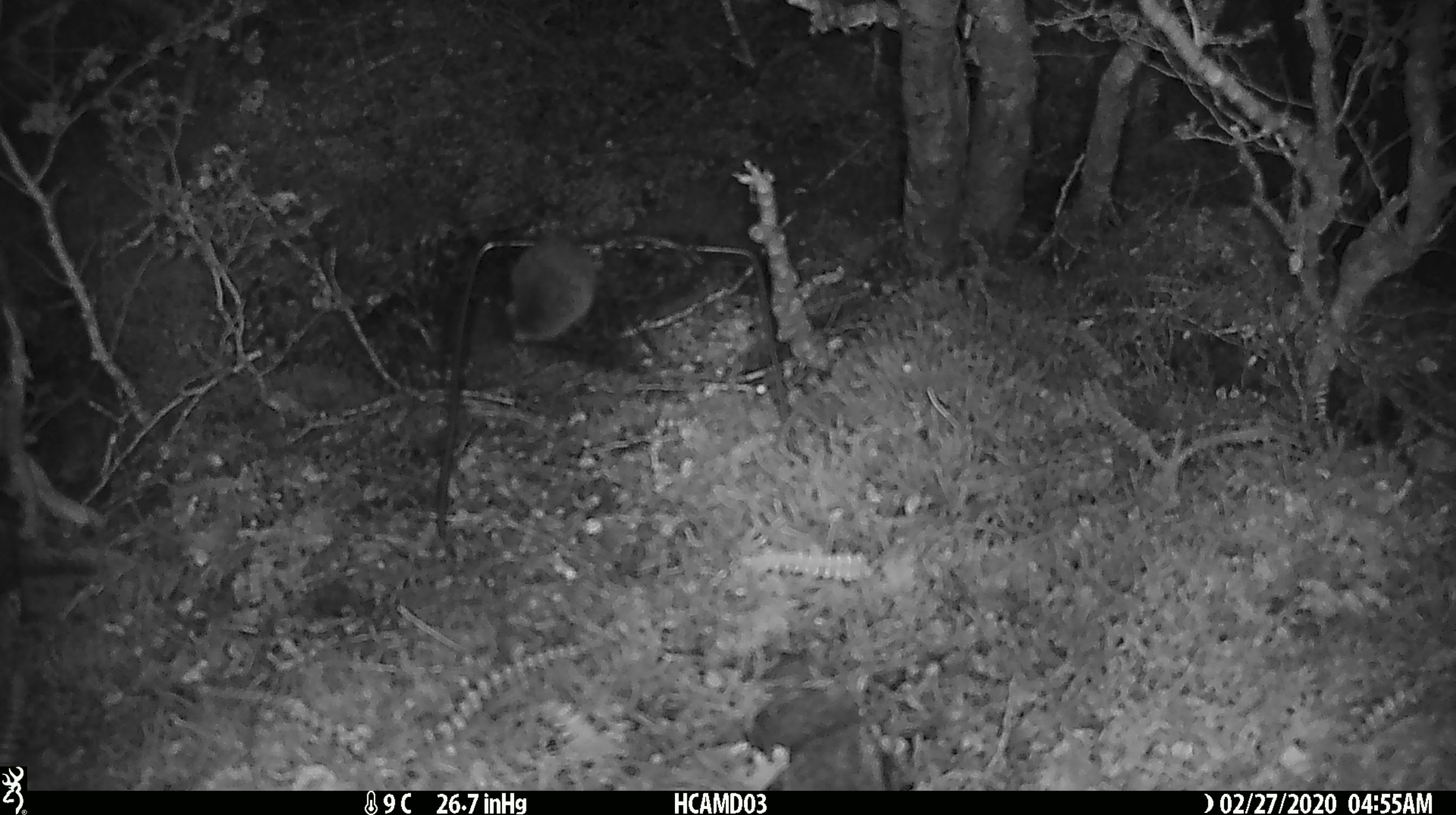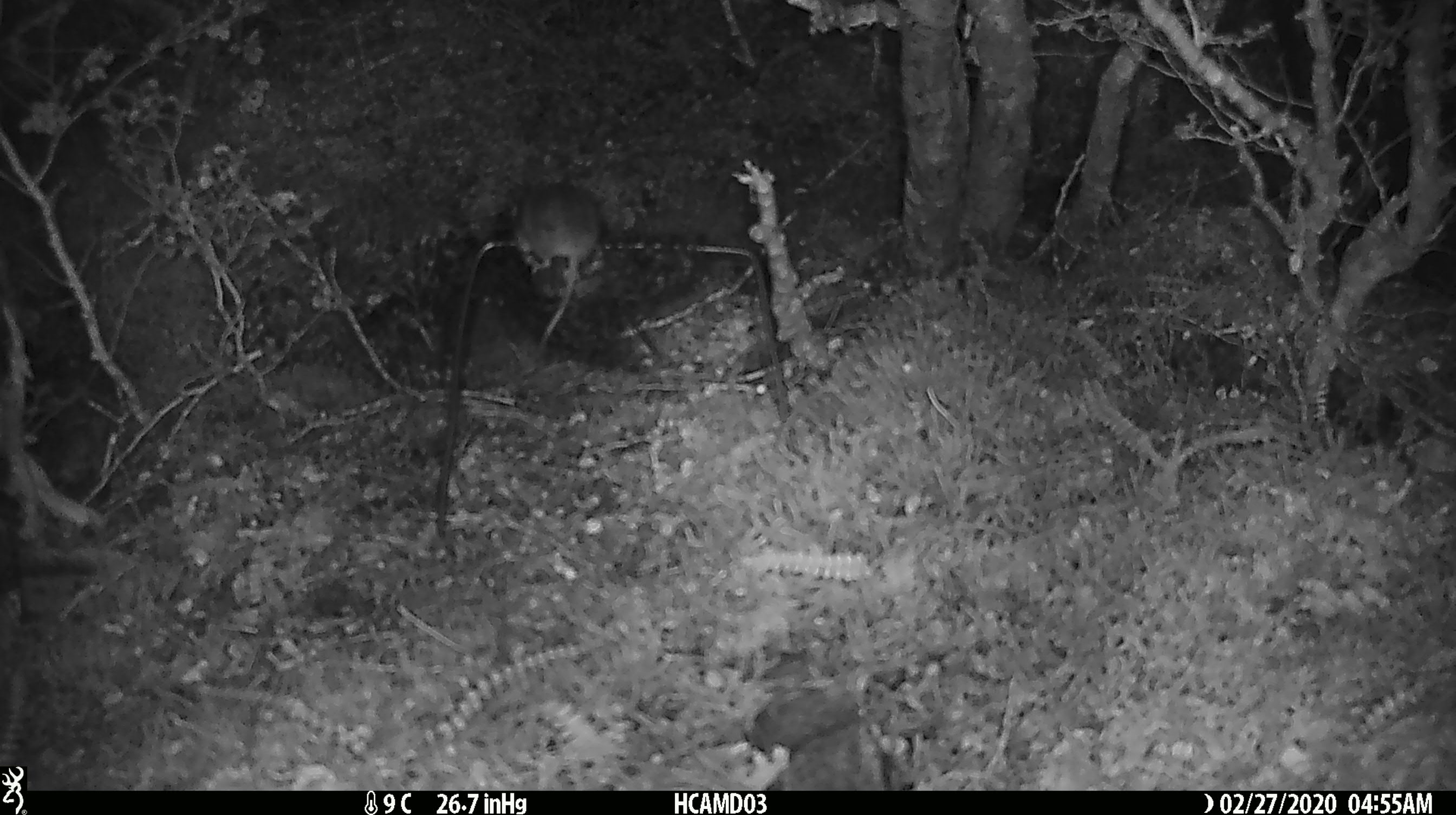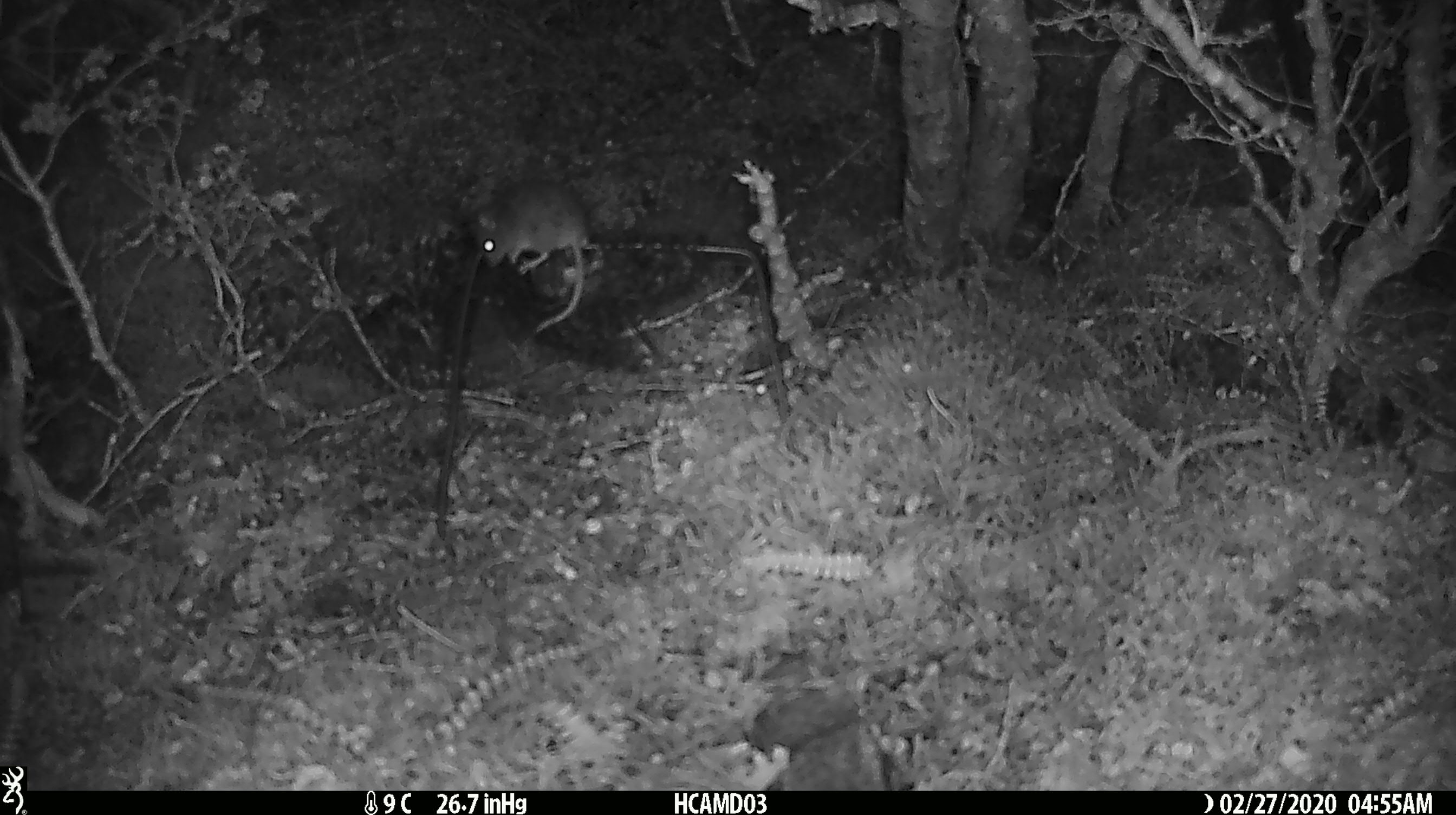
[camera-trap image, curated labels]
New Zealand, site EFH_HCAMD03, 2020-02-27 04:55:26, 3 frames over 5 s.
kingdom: Animalia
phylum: Chordata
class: Mammalia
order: Rodentia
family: Muridae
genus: Mus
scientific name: Mus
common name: mouse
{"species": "mouse (Mus)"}